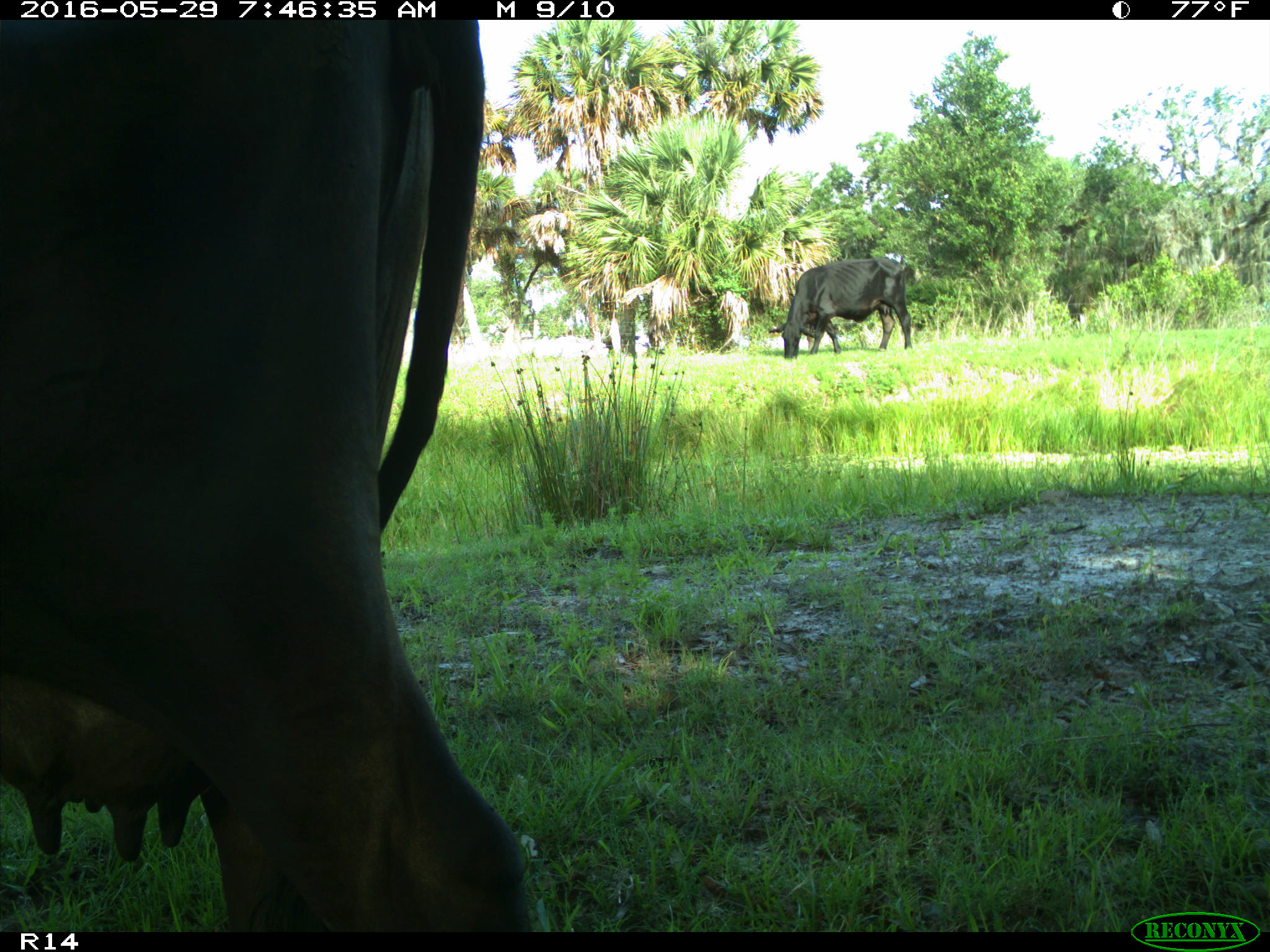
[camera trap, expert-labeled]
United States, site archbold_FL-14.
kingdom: Animalia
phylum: Chordata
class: Mammalia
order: Artiodactyla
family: Bovidae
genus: Bos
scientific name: Bos taurus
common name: domestic cow